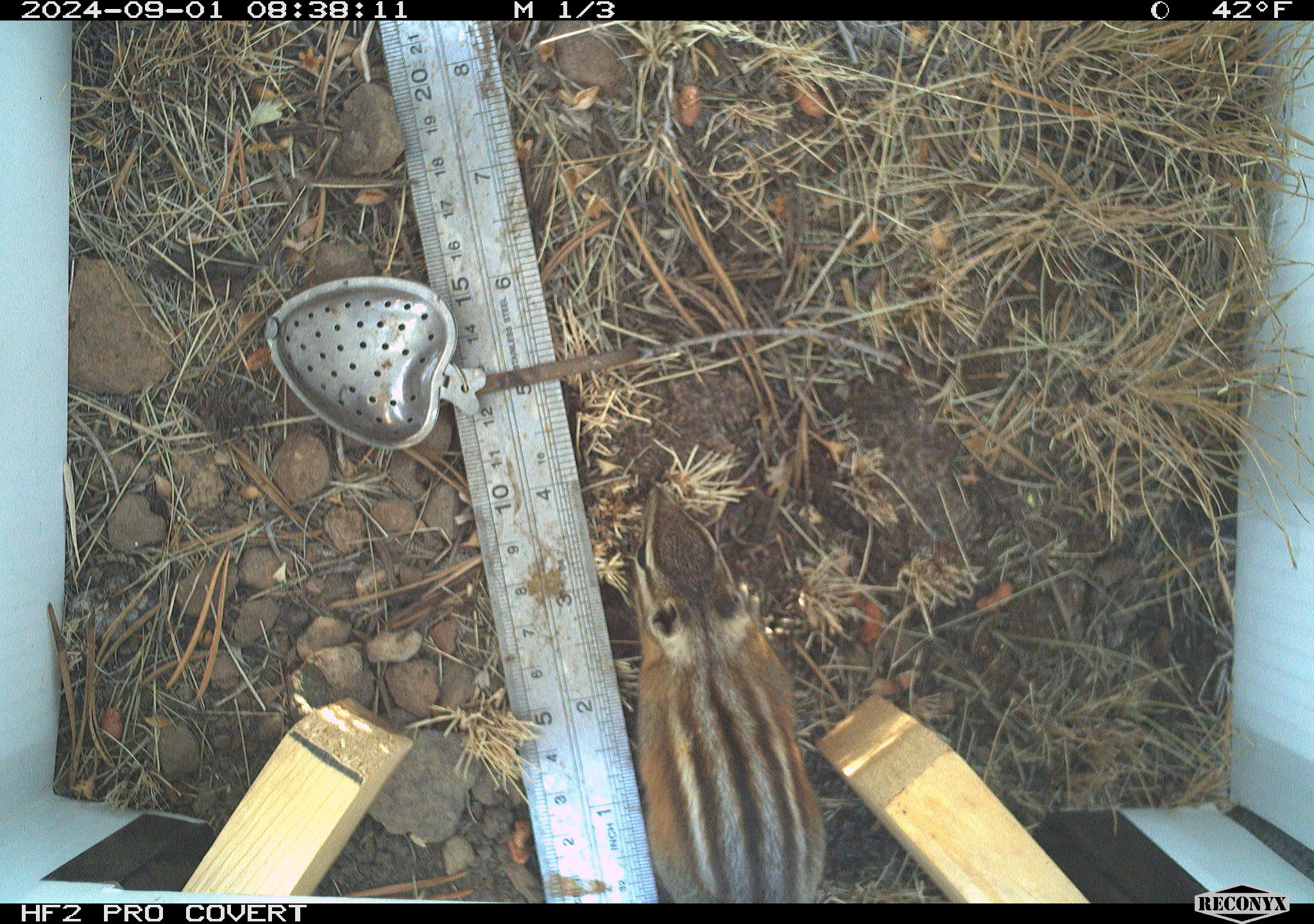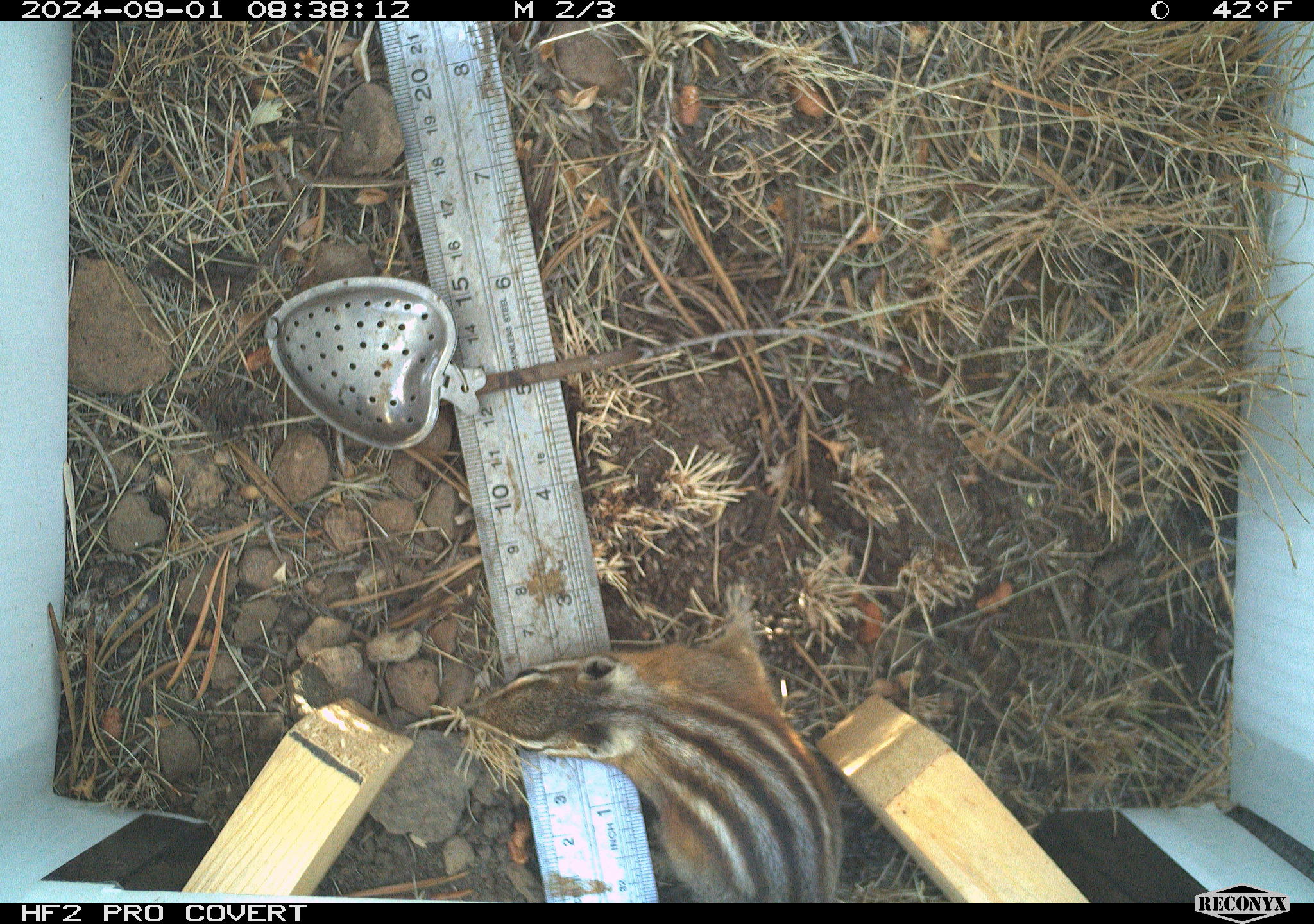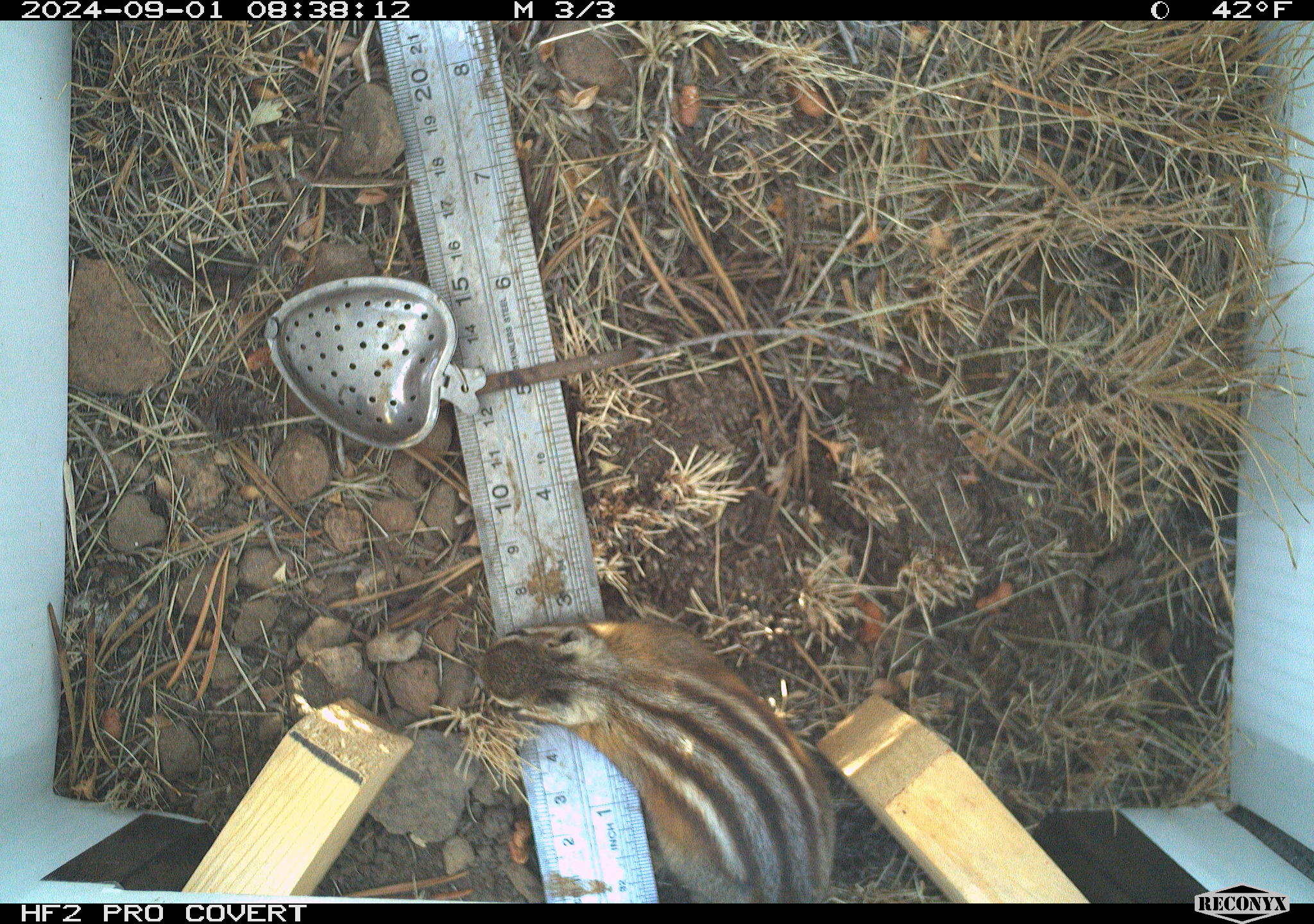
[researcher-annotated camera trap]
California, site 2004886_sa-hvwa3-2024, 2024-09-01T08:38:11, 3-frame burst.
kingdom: Animalia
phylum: Chordata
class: Mammalia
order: Rodentia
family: Sciuridae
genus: Neotamias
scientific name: Neotamias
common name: western chipmunks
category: neotamias species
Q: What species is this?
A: Neotamias species (western chipmunks) (Neotamias).